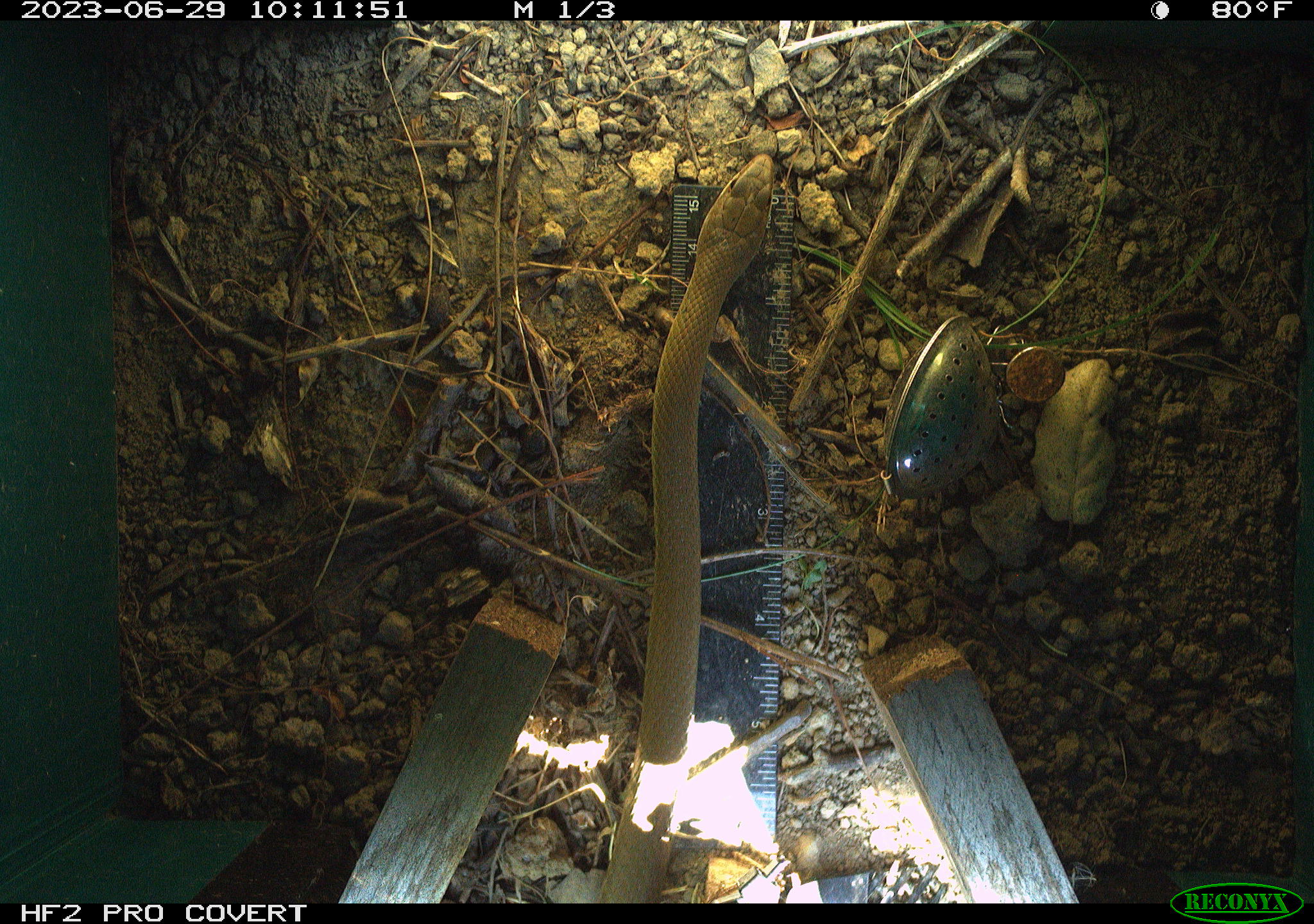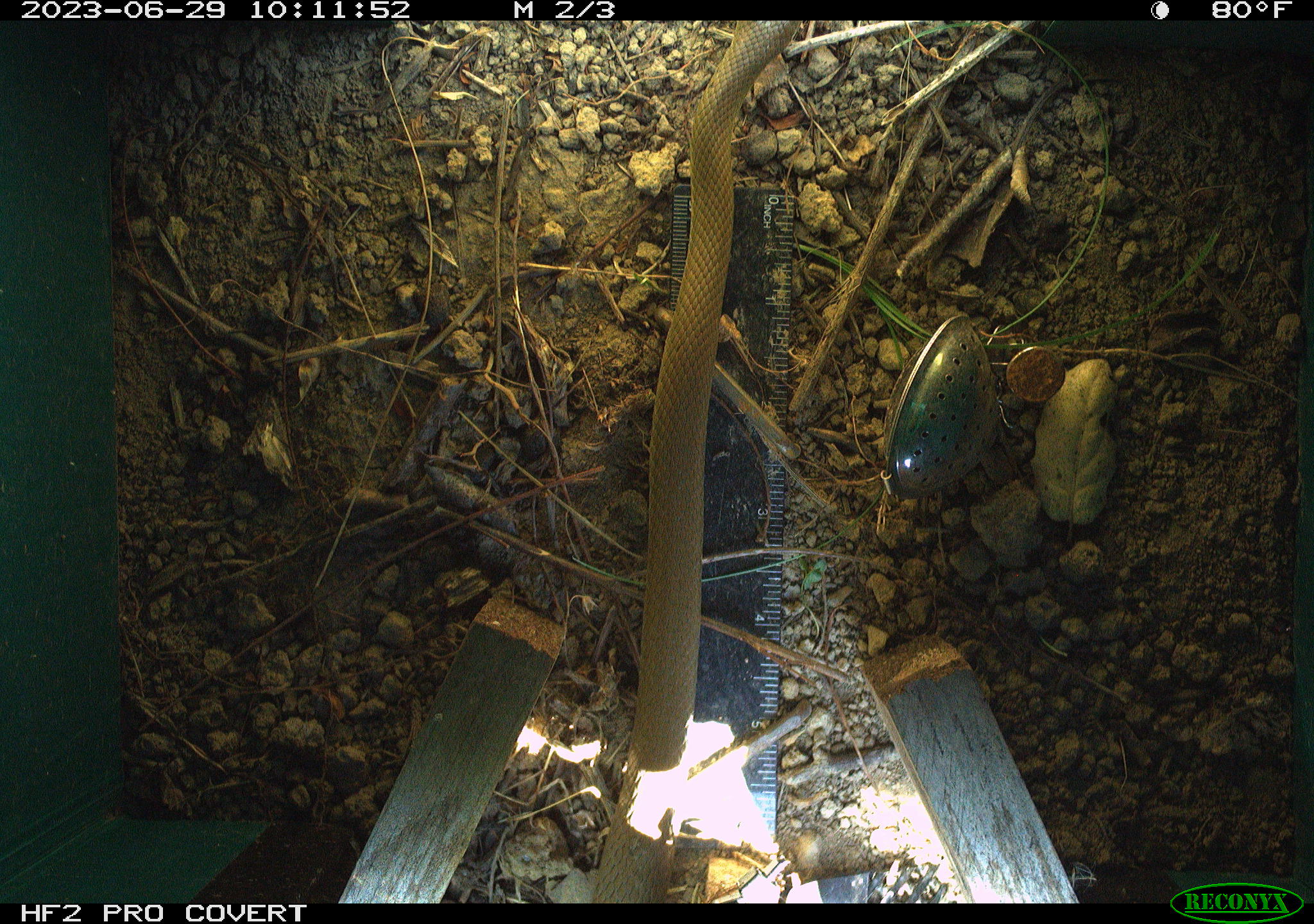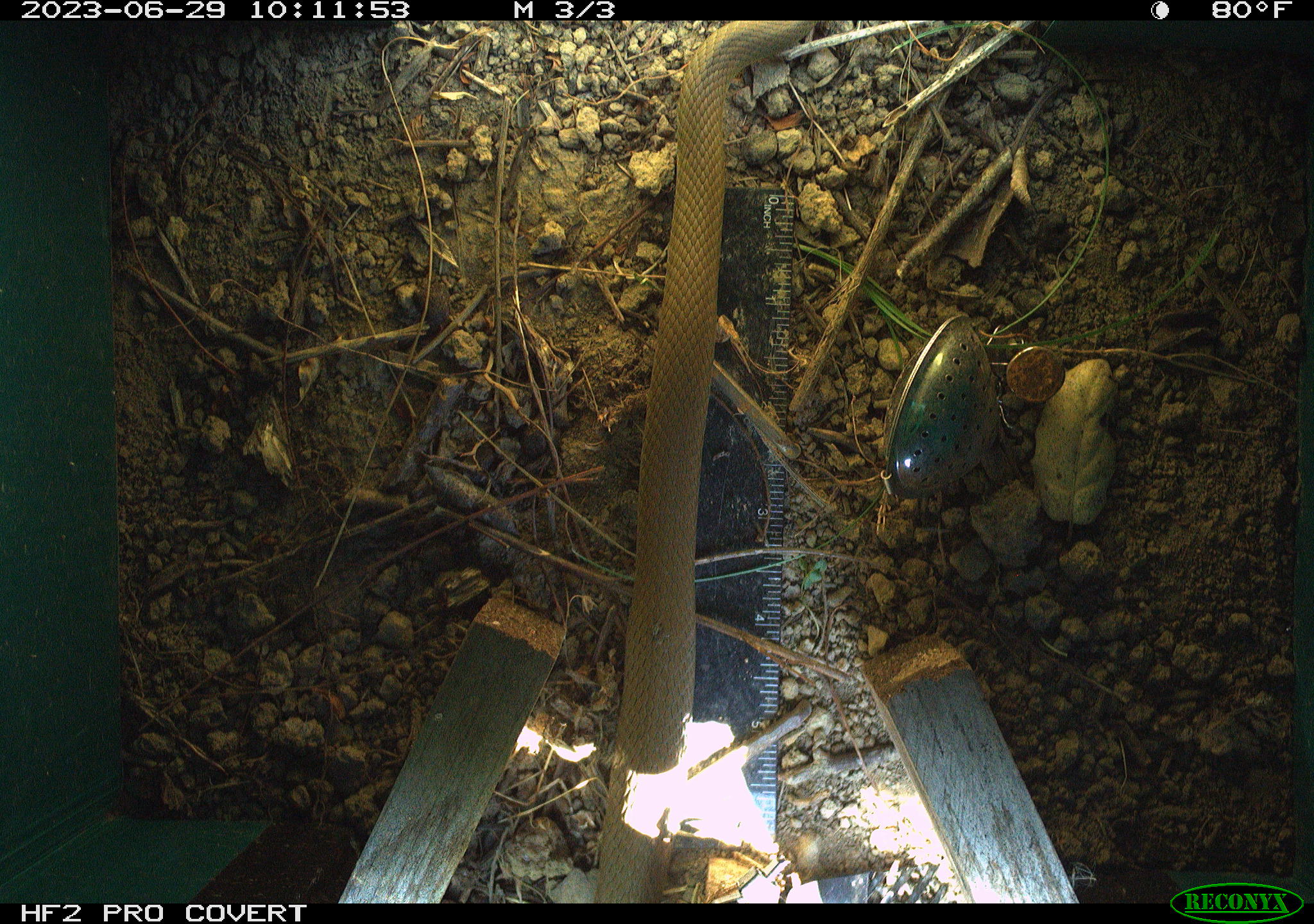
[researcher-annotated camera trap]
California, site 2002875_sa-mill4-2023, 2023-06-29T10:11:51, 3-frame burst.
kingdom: Animalia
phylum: Chordata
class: Reptilia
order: Squamata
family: Colubridae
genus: Coluber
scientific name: Coluber constrictor mormon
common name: western yellow-bellied racer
Western yellow-bellied racer (Coluber constrictor mormon).